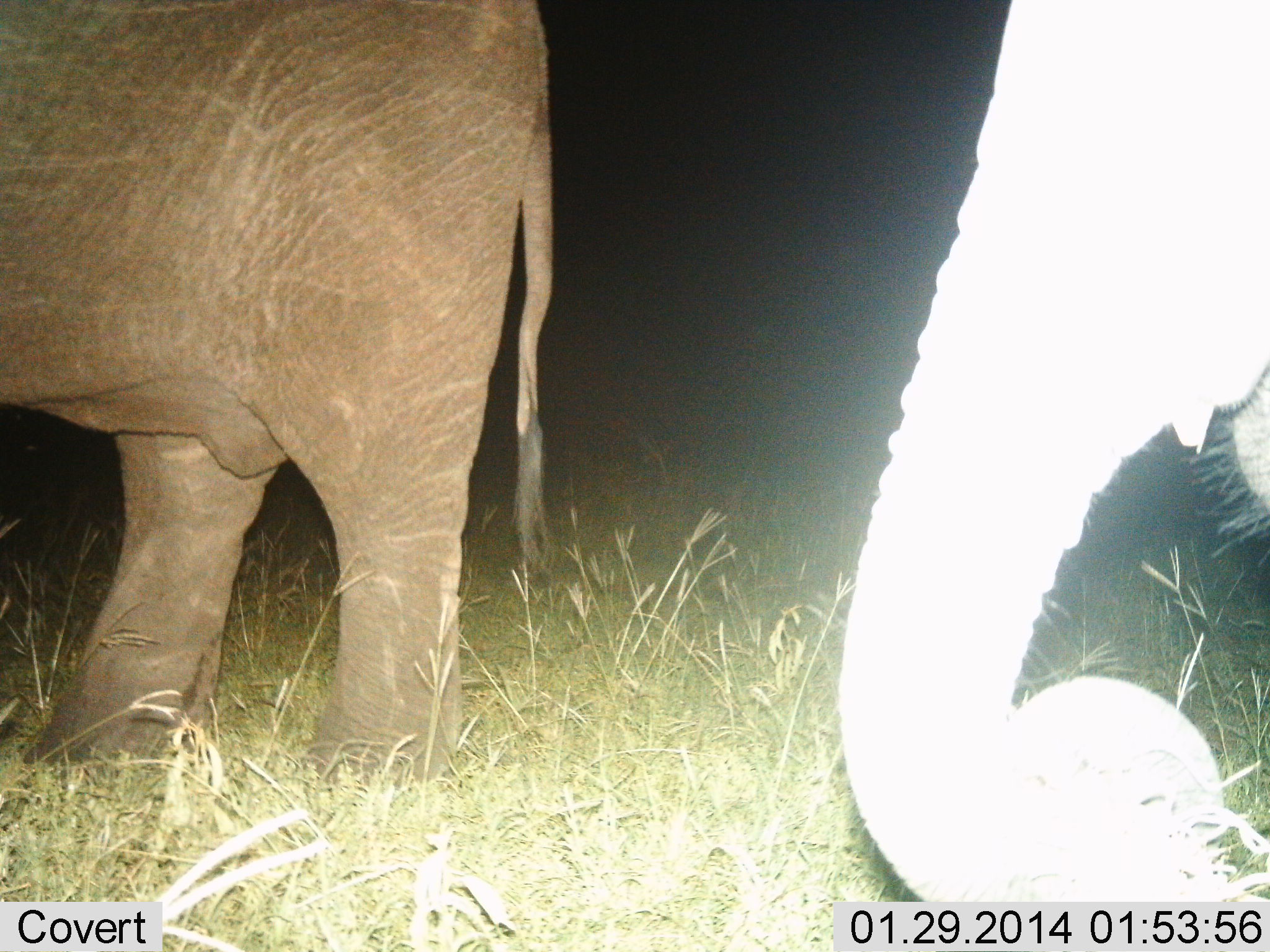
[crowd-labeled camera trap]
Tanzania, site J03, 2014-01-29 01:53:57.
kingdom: Animalia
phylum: Chordata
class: Mammalia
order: Proboscidea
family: Elephantidae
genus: Loxodonta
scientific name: Loxodonta africana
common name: african bush elephant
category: elephant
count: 2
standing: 90%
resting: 0%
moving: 20%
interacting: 0%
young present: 10%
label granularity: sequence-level